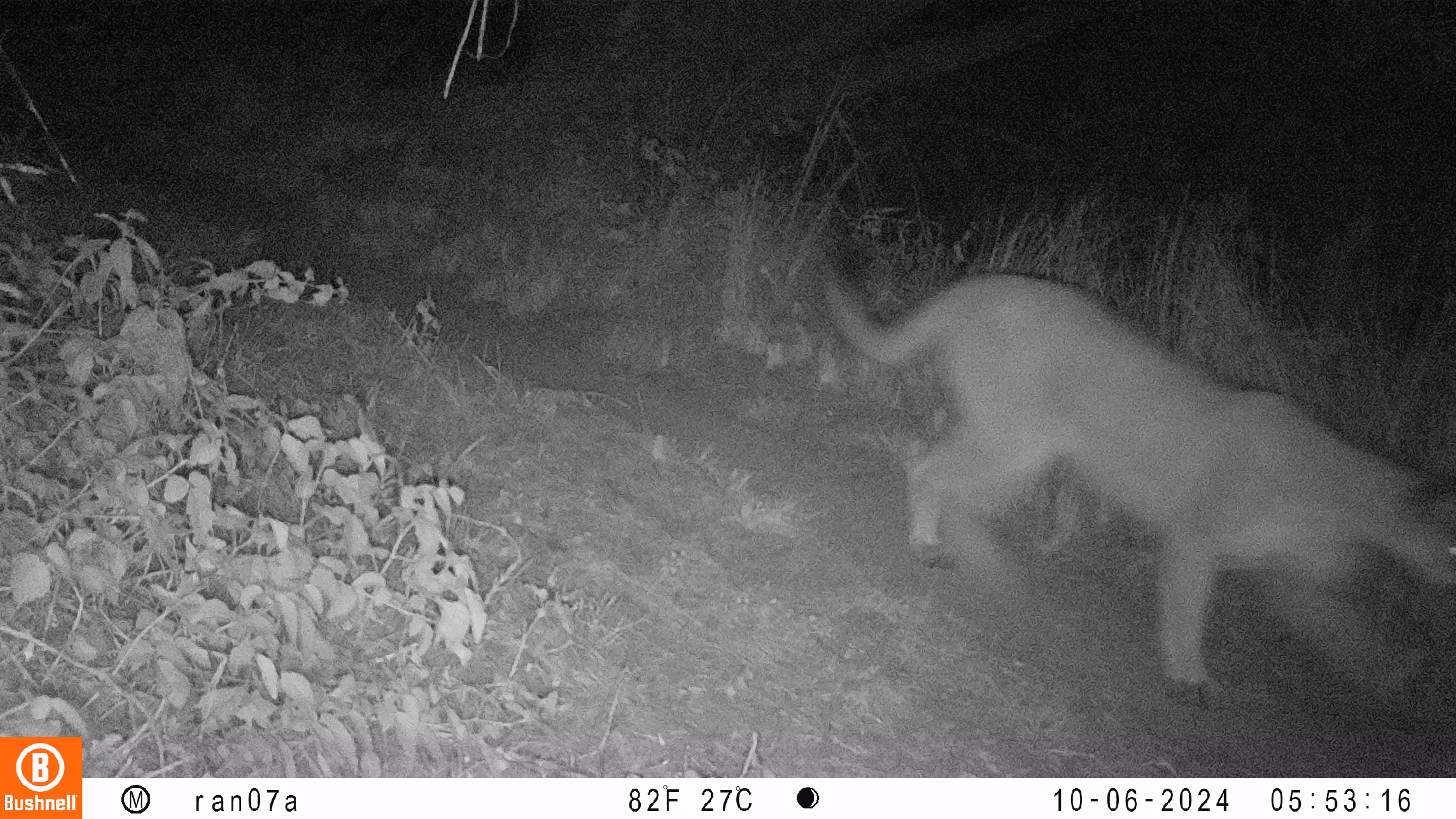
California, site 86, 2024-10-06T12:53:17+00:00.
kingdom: Animalia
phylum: Chordata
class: Mammalia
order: Carnivora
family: Felidae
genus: Puma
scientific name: Puma concolor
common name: puma